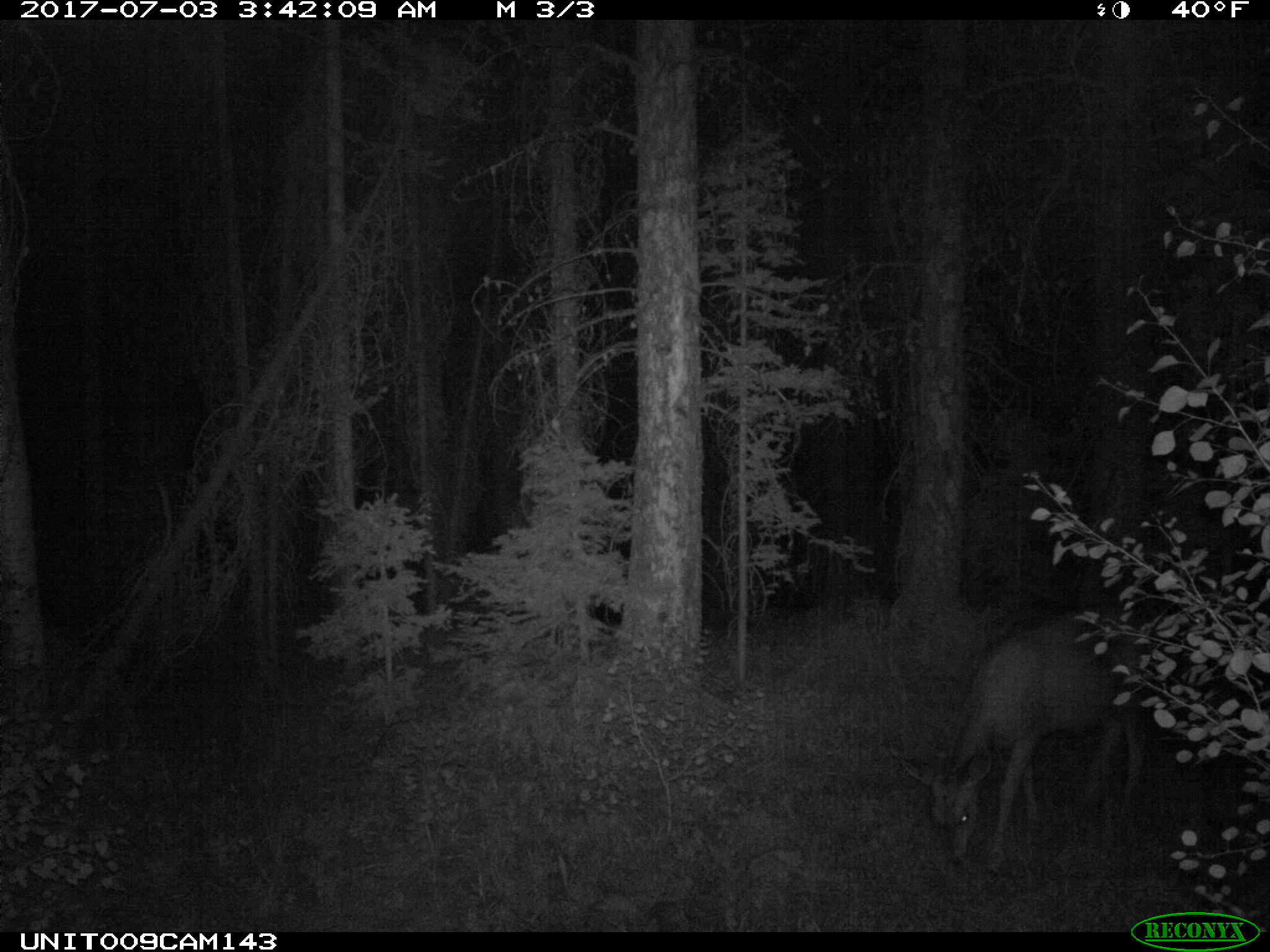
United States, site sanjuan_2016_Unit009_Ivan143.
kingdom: Animalia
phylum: Chordata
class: Mammalia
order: Artiodactyla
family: Cervidae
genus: Odocoileus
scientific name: Odocoileus hemionus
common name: mule deer